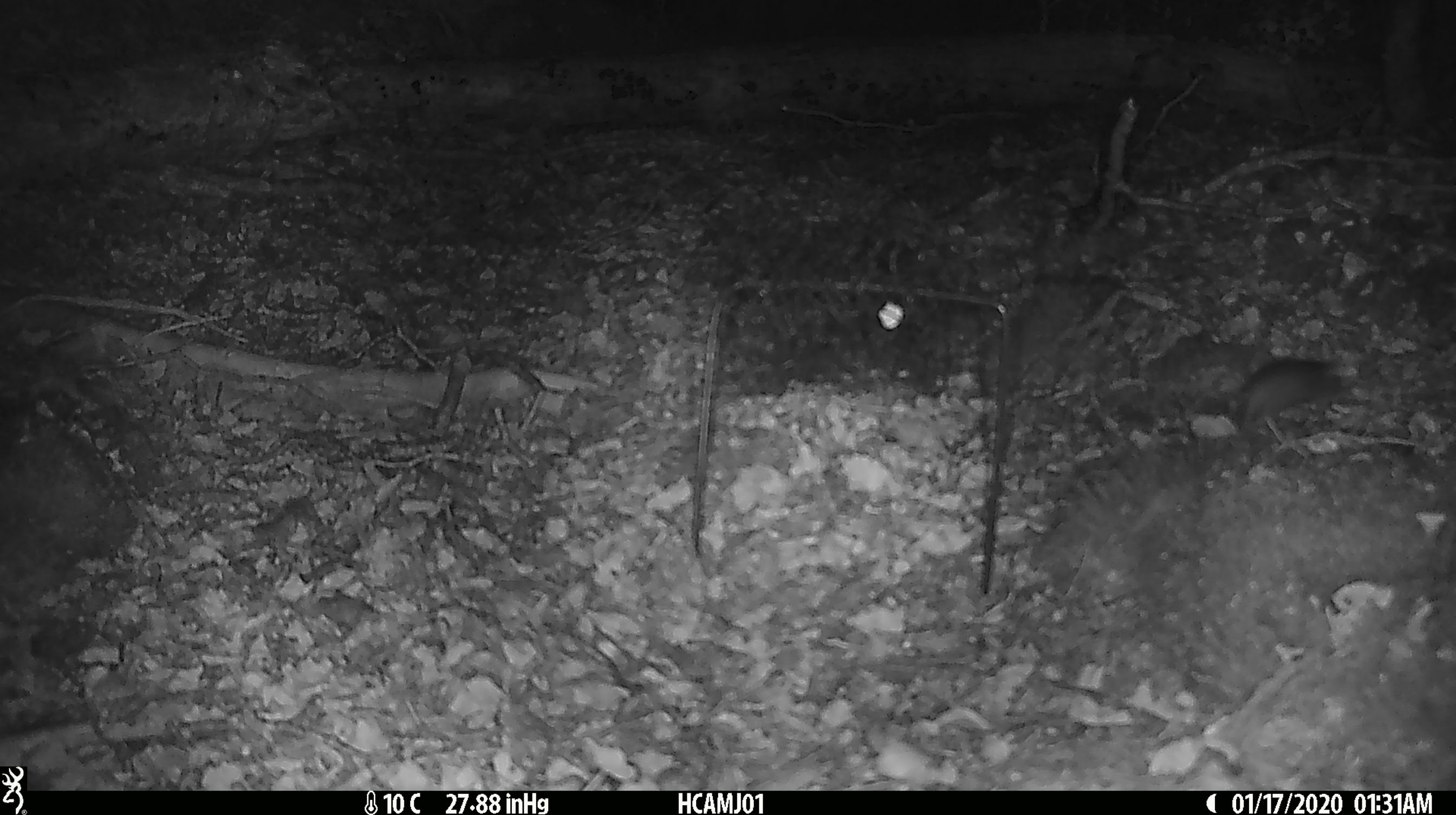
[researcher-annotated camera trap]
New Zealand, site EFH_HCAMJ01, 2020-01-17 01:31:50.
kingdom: Animalia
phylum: Chordata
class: Mammalia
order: Rodentia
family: Muridae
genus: Mus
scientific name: Mus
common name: mouse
Mouse (Mus).